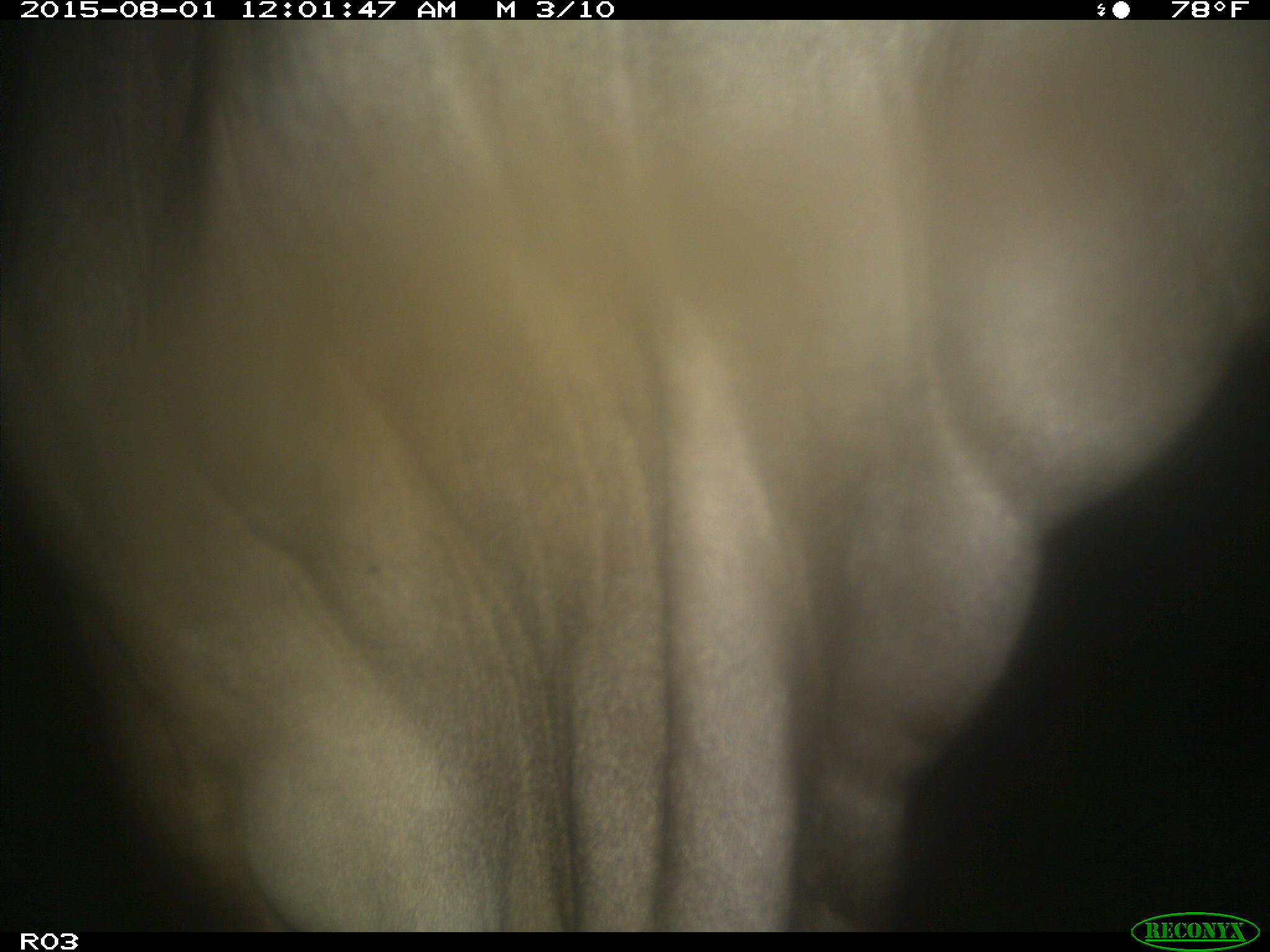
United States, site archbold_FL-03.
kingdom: Animalia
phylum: Chordata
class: Mammalia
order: Artiodactyla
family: Bovidae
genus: Bos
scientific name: Bos taurus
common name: domestic cow